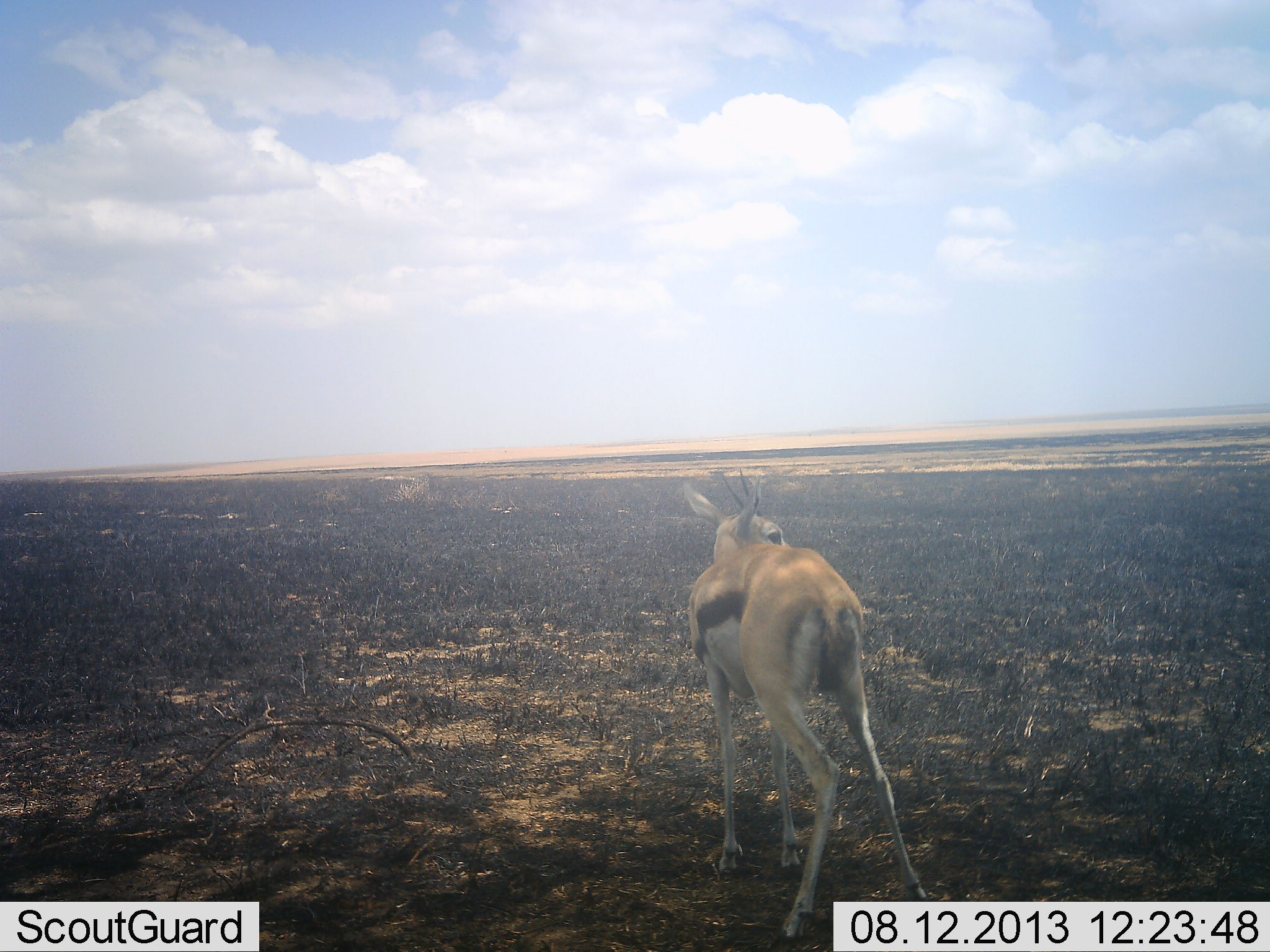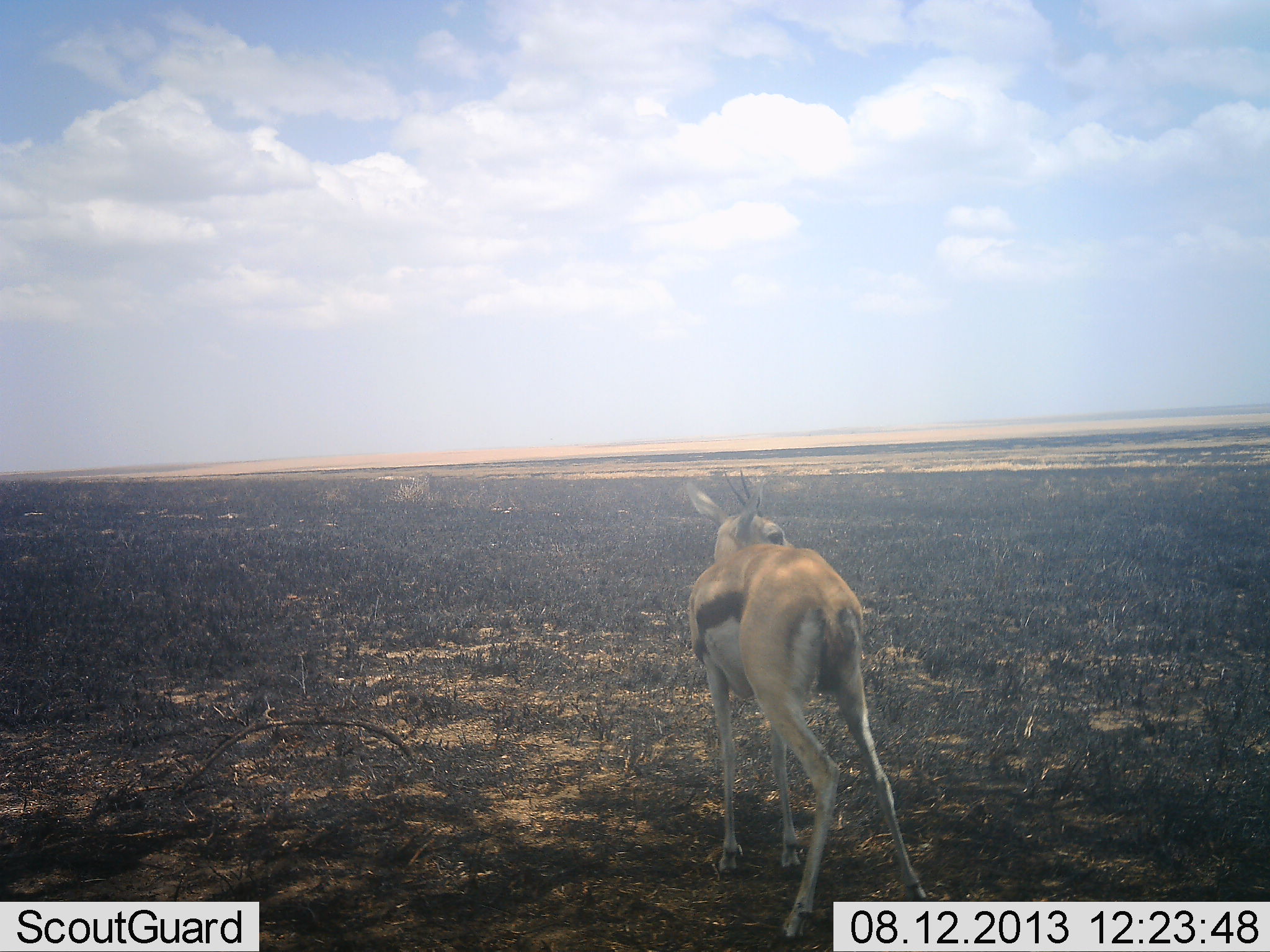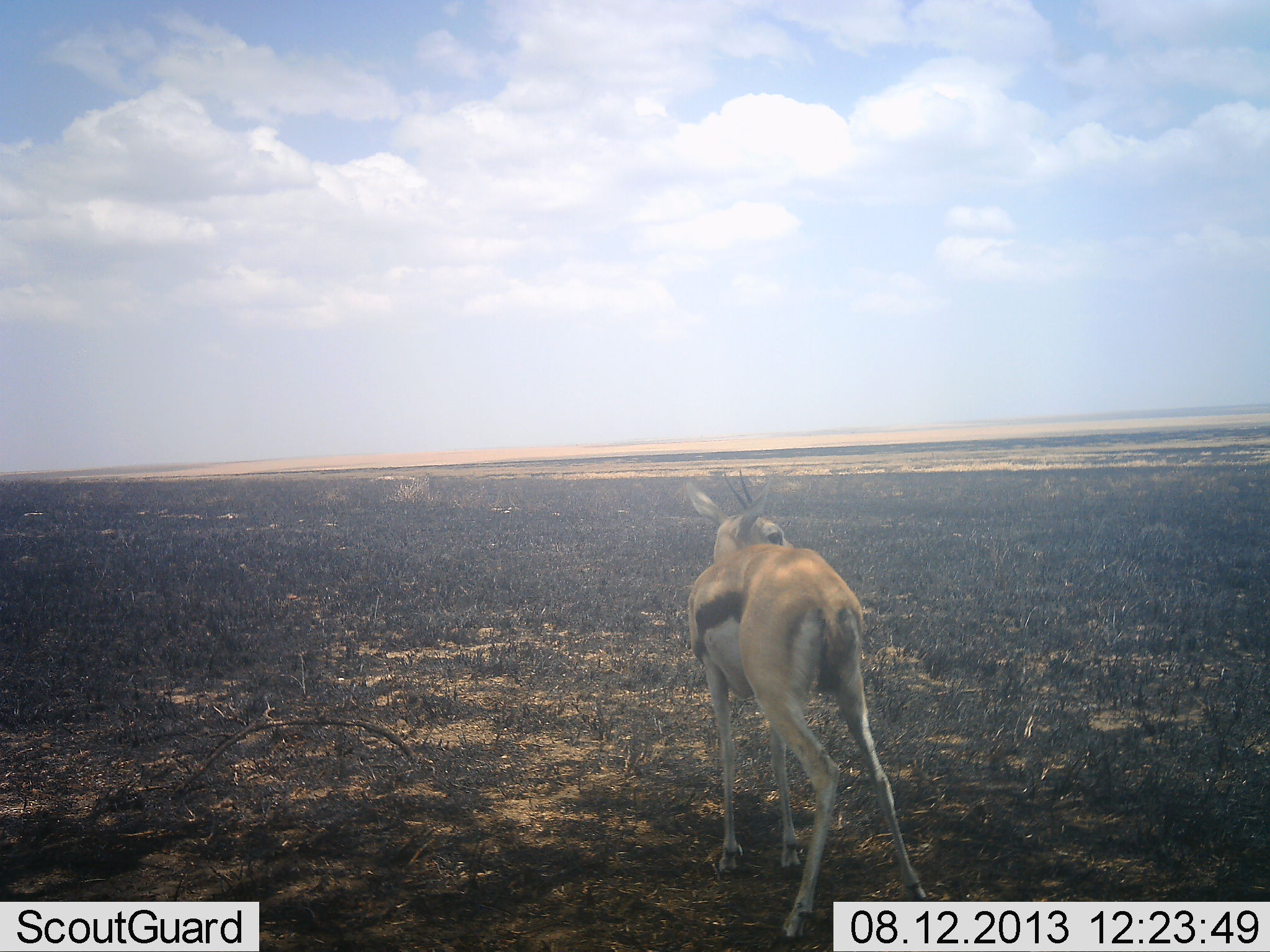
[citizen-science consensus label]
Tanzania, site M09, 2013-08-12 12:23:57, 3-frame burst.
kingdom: Animalia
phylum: Chordata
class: Mammalia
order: Artiodactyla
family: Bovidae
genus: Eudorcas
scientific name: Eudorcas thomsonii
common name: thomson's gazelle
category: gazellethomsons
Gazellethomsons (thomson's gazelle) (Eudorcas thomsonii), count 1. Behavior (volunteer vote fractions): standing 97%, resting 6%, moving 0%, interacting 0%. Young present (vote fraction): 0%. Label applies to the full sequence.